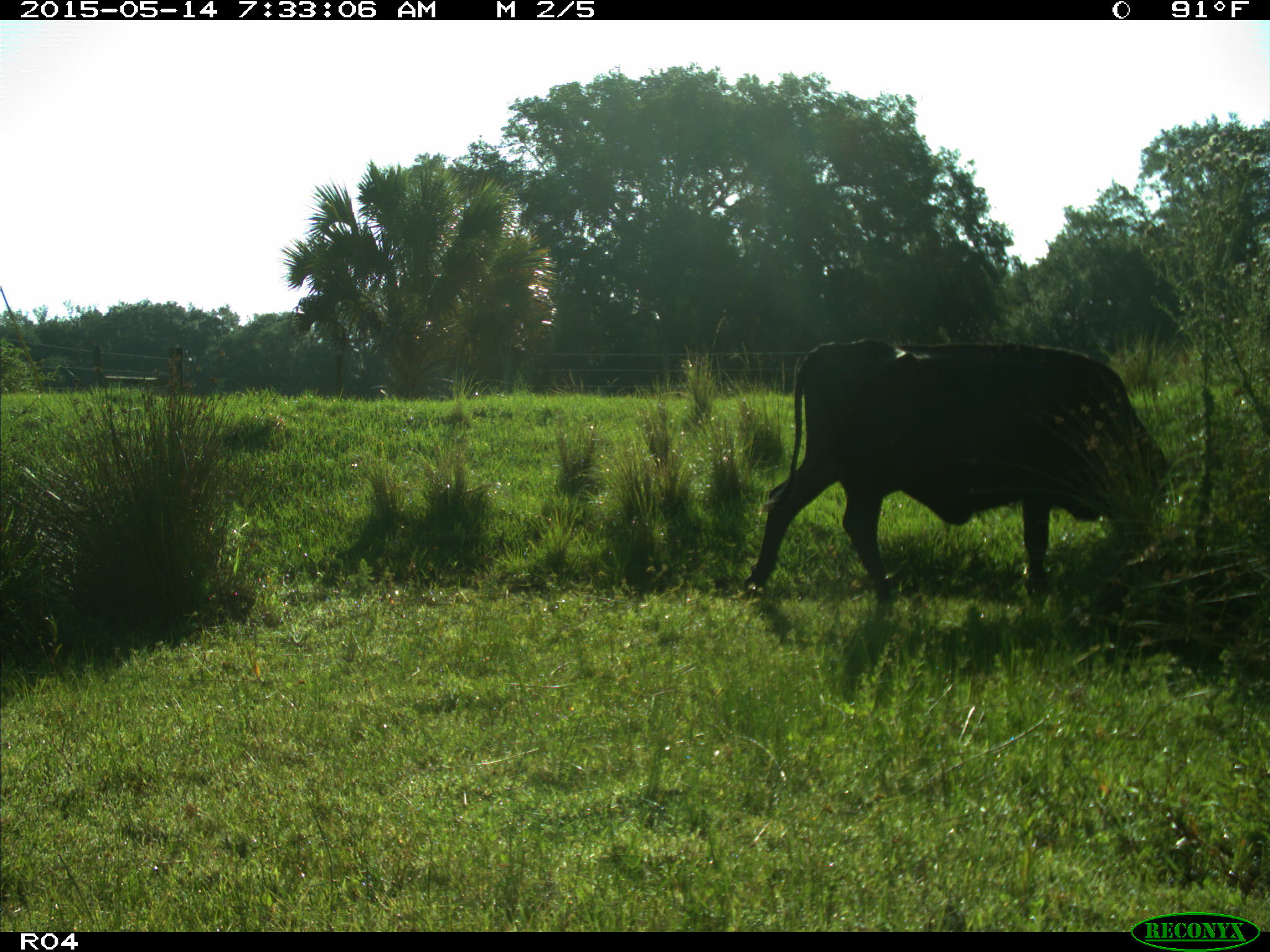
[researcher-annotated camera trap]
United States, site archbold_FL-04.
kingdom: Animalia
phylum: Chordata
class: Mammalia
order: Artiodactyla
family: Bovidae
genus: Bos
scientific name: Bos taurus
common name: domestic cow